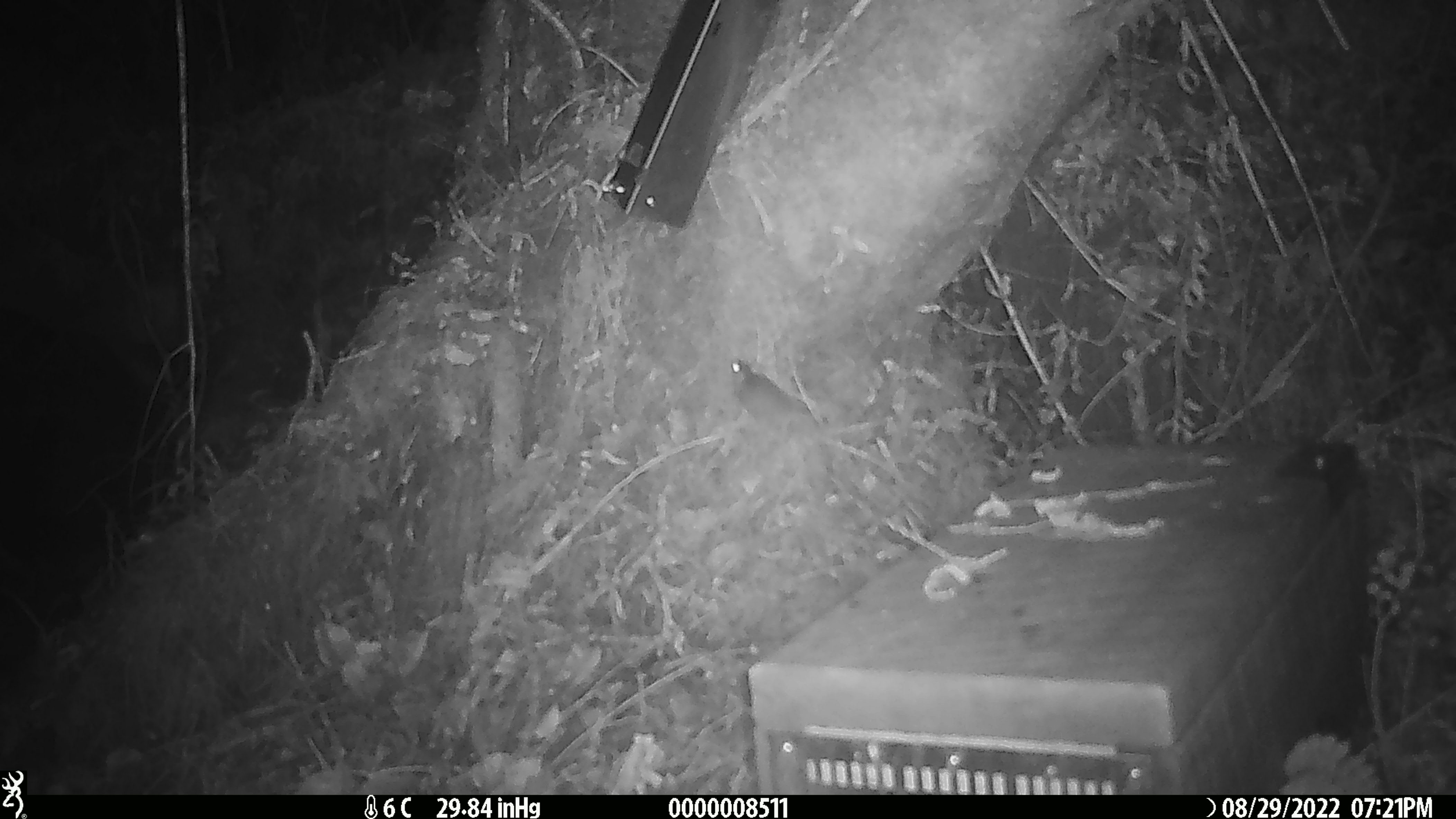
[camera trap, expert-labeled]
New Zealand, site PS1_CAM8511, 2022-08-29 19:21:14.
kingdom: Animalia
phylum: Chordata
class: Mammalia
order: Rodentia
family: Muridae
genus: Mus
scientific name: Mus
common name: mouse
Mouse (Mus).